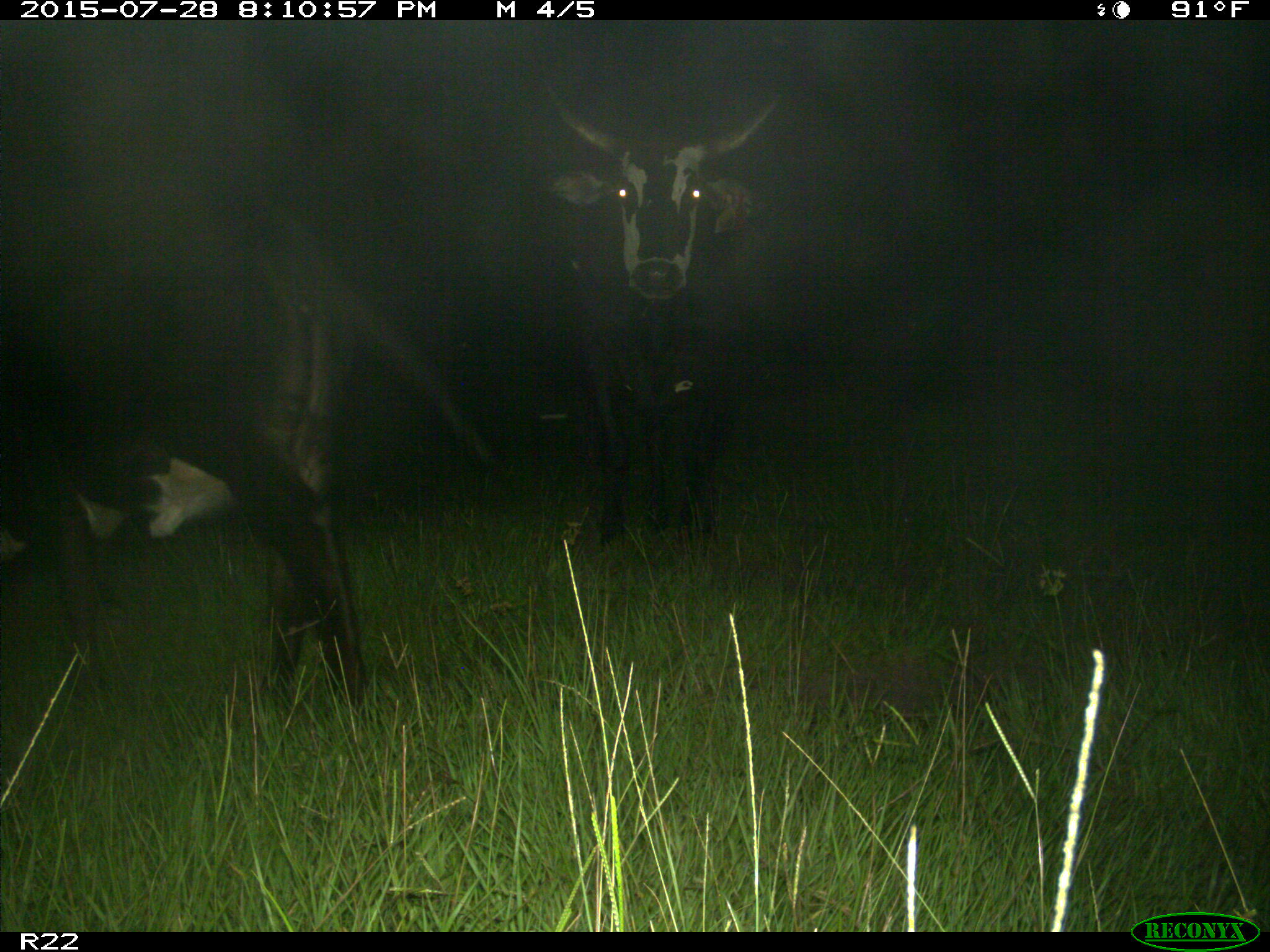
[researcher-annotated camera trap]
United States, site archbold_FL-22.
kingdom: Animalia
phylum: Chordata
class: Mammalia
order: Artiodactyla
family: Bovidae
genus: Bos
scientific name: Bos taurus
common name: domestic cow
Bos taurus (domestic cow).